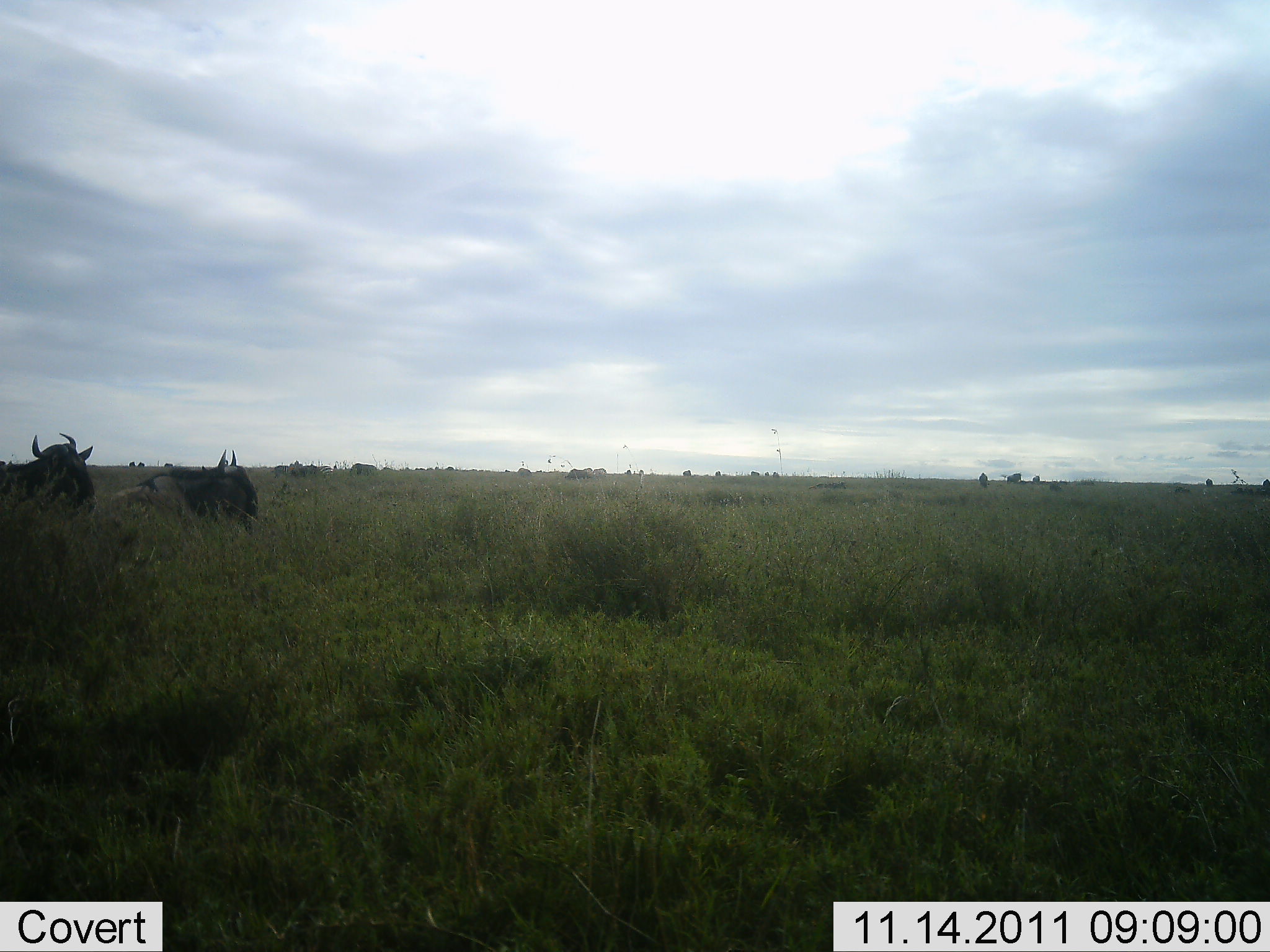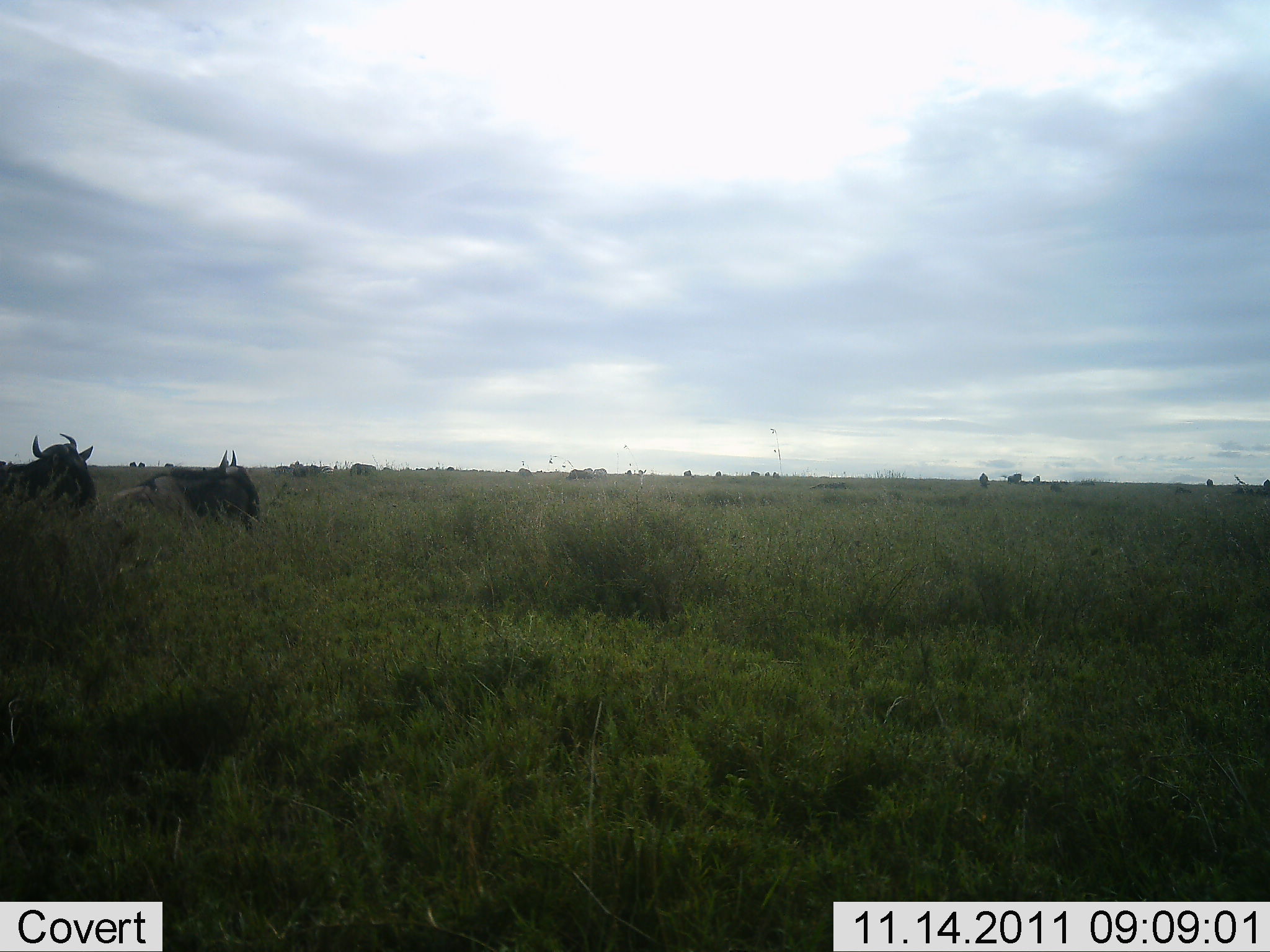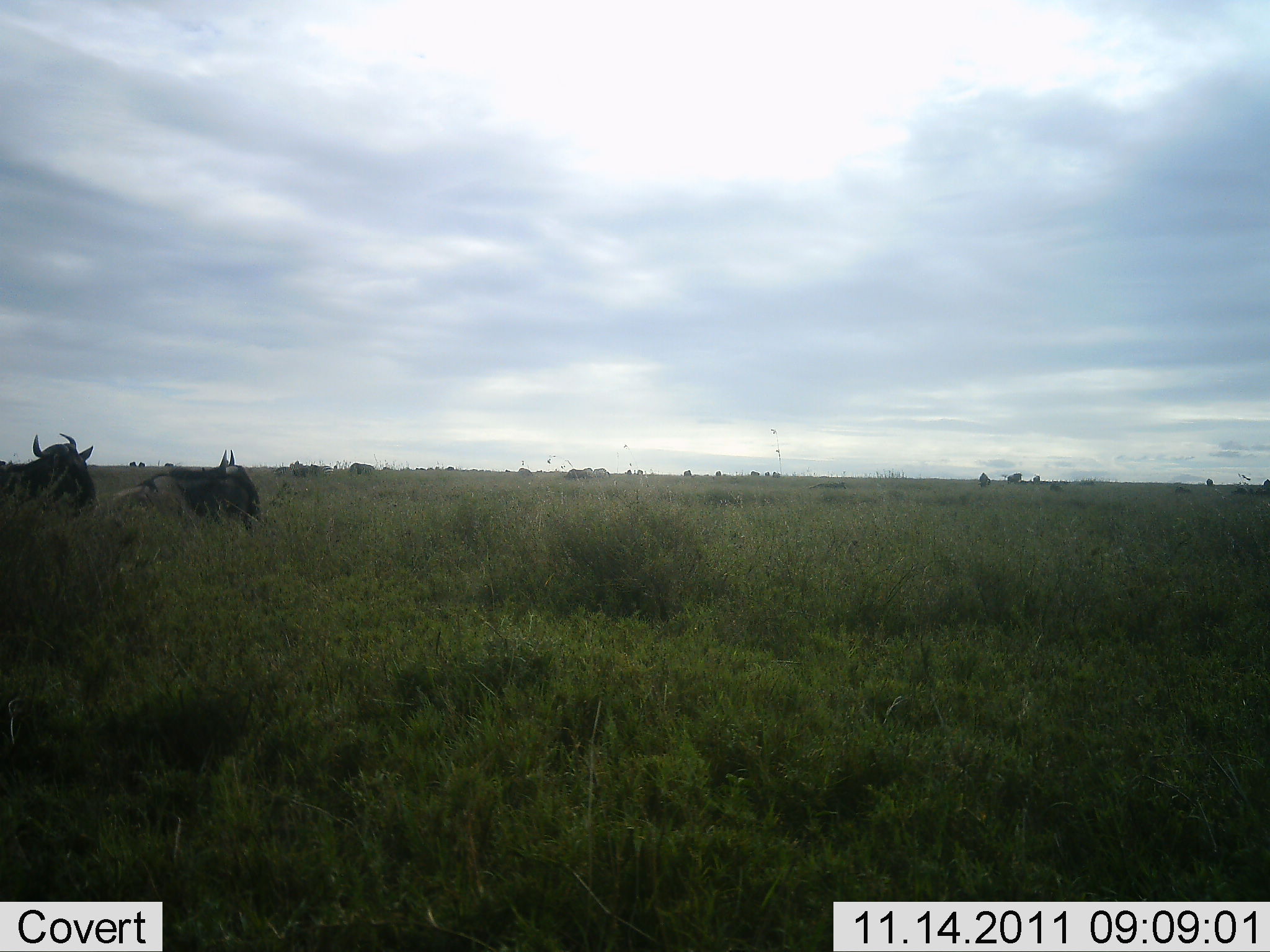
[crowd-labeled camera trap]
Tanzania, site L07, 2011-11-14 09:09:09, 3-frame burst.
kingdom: Animalia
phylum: Chordata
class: Mammalia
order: Artiodactyla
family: Bovidae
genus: Connochaetes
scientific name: Connochaetes taurinus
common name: blue wildebeest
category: wildebeest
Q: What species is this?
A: Wildebeest (blue wildebeest) (Connochaetes taurinus).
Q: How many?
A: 2.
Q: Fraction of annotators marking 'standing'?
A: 75%.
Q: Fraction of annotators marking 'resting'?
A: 33%.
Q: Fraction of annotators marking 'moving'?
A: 25%.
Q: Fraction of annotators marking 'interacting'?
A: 8%.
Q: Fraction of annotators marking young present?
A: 0%.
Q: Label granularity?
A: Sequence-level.